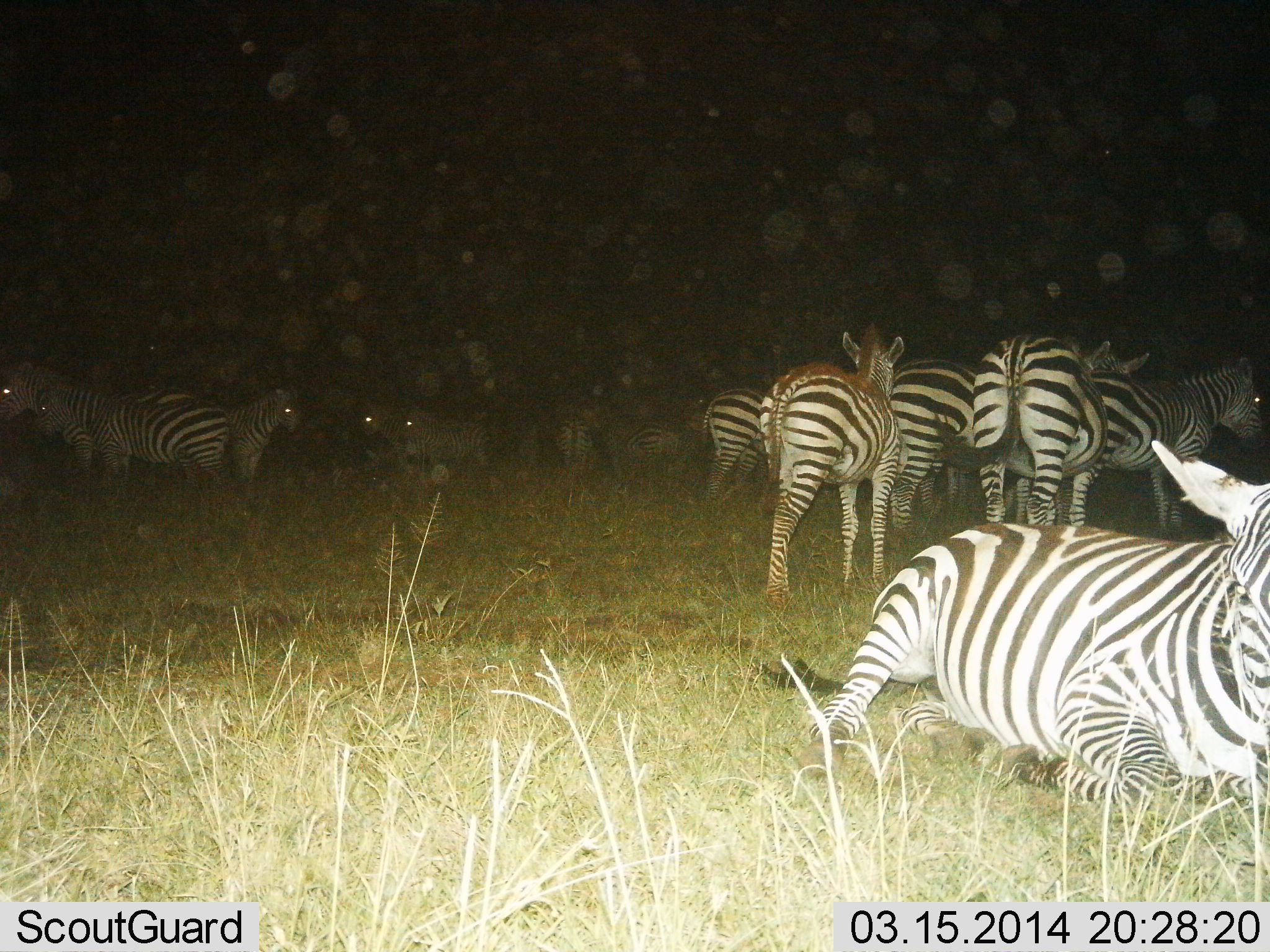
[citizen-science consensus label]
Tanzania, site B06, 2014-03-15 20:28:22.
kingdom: Animalia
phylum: Chordata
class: Mammalia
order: Perissodactyla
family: Equidae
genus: Equus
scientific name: Equus quagga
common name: plains zebra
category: zebra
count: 11-50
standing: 70%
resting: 100%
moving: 0%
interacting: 0%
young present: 10%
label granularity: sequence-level